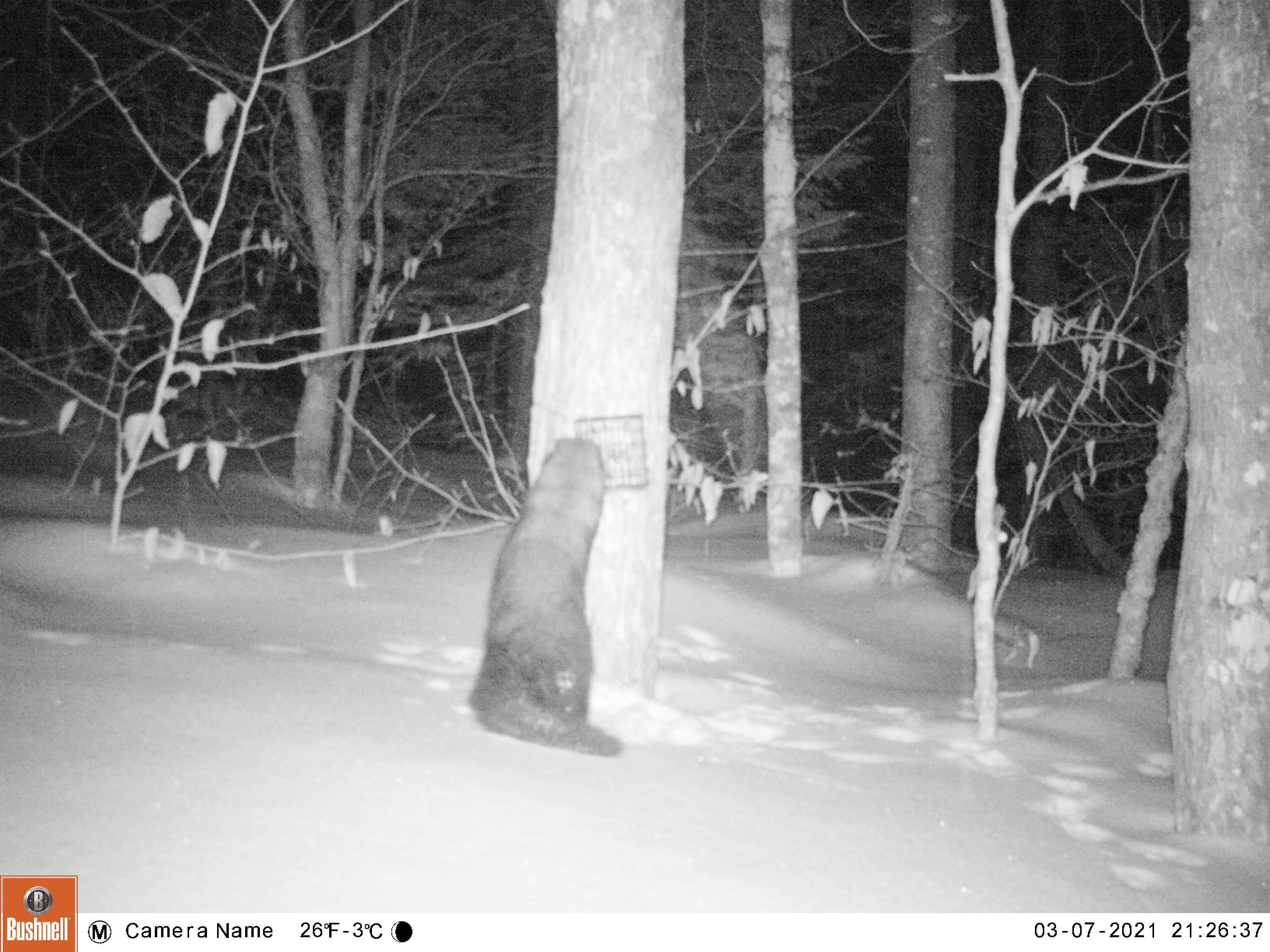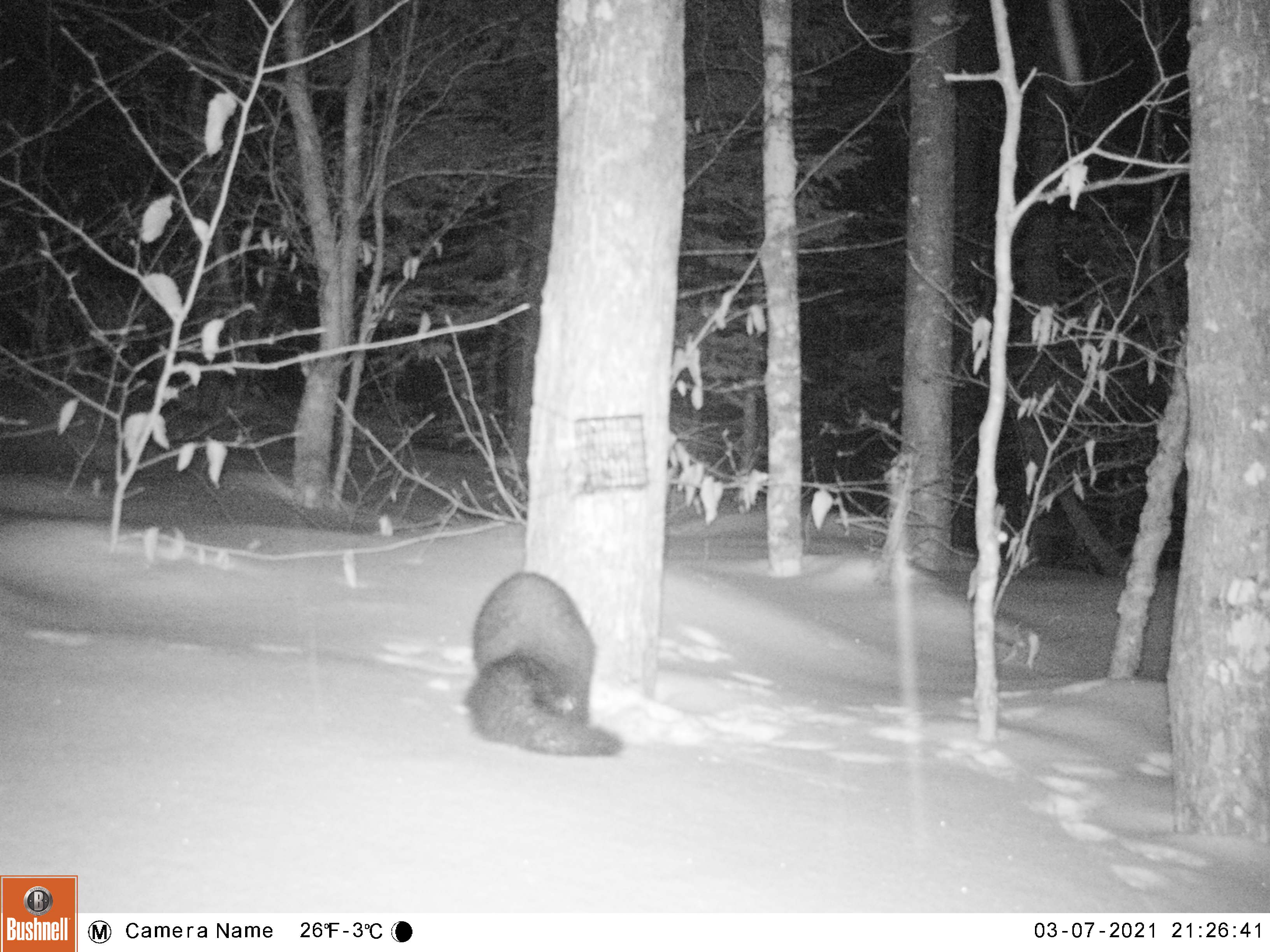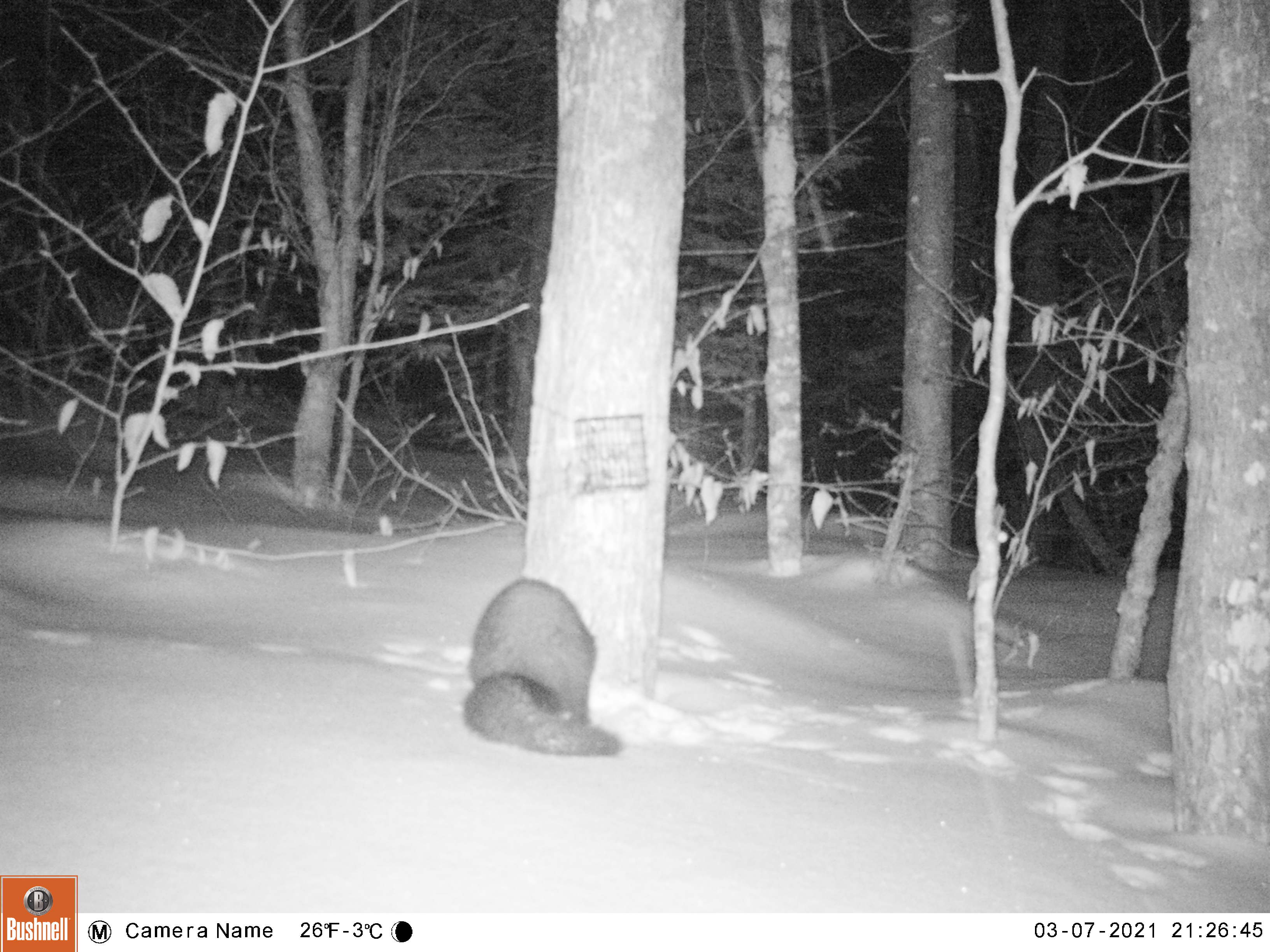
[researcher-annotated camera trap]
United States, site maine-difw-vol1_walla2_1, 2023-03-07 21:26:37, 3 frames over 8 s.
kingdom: Animalia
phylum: Chordata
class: Mammalia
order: Carnivora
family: Mustelidae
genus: Pekania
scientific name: Pekania pennanti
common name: fisher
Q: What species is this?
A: Fisher (Pekania pennanti).